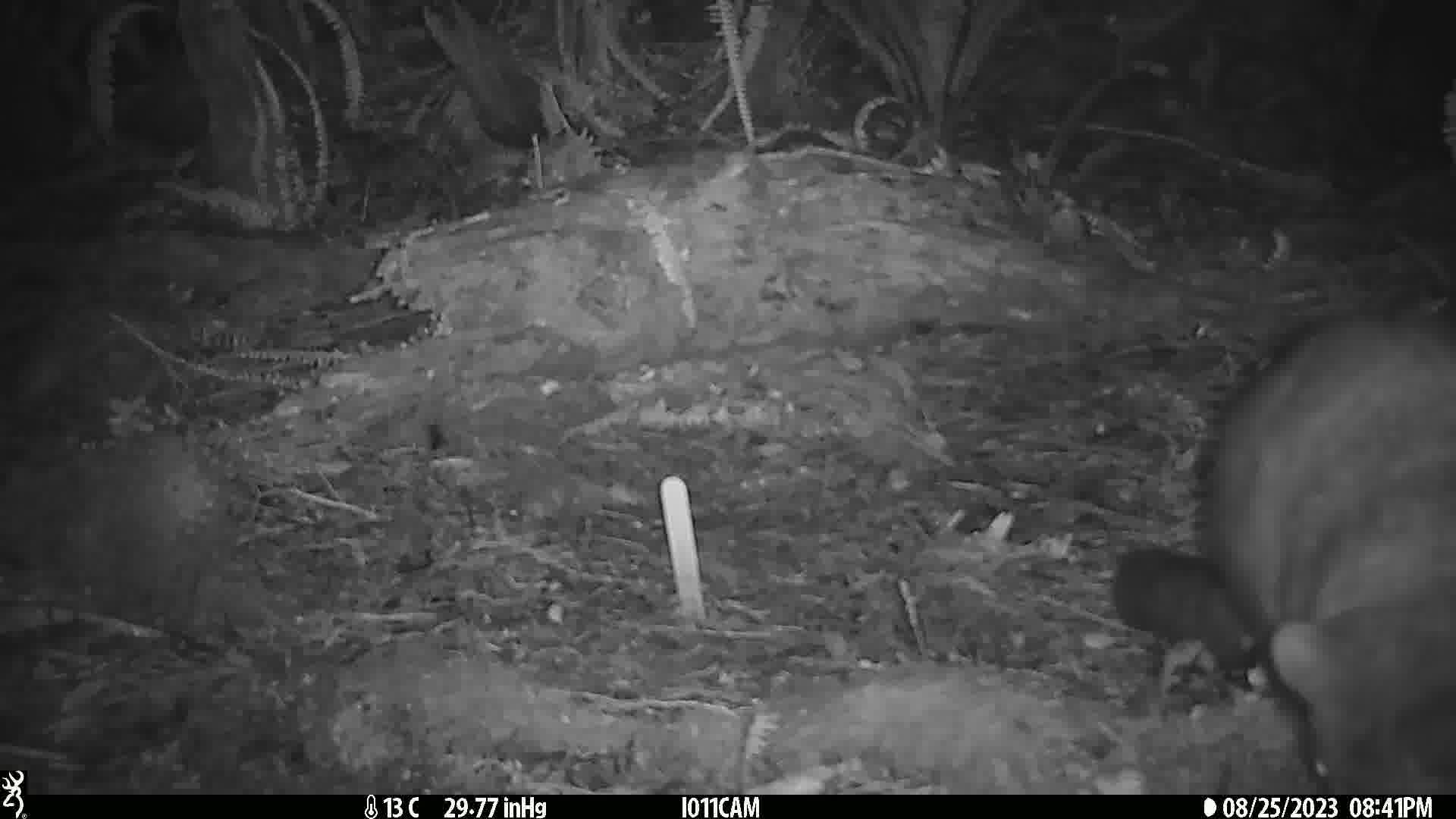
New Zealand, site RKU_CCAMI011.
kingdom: Animalia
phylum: Chordata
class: Mammalia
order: Diprotodontia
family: Phalangeridae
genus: Trichosurus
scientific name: Trichosurus vulpecula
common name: common brushtail possum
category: possum